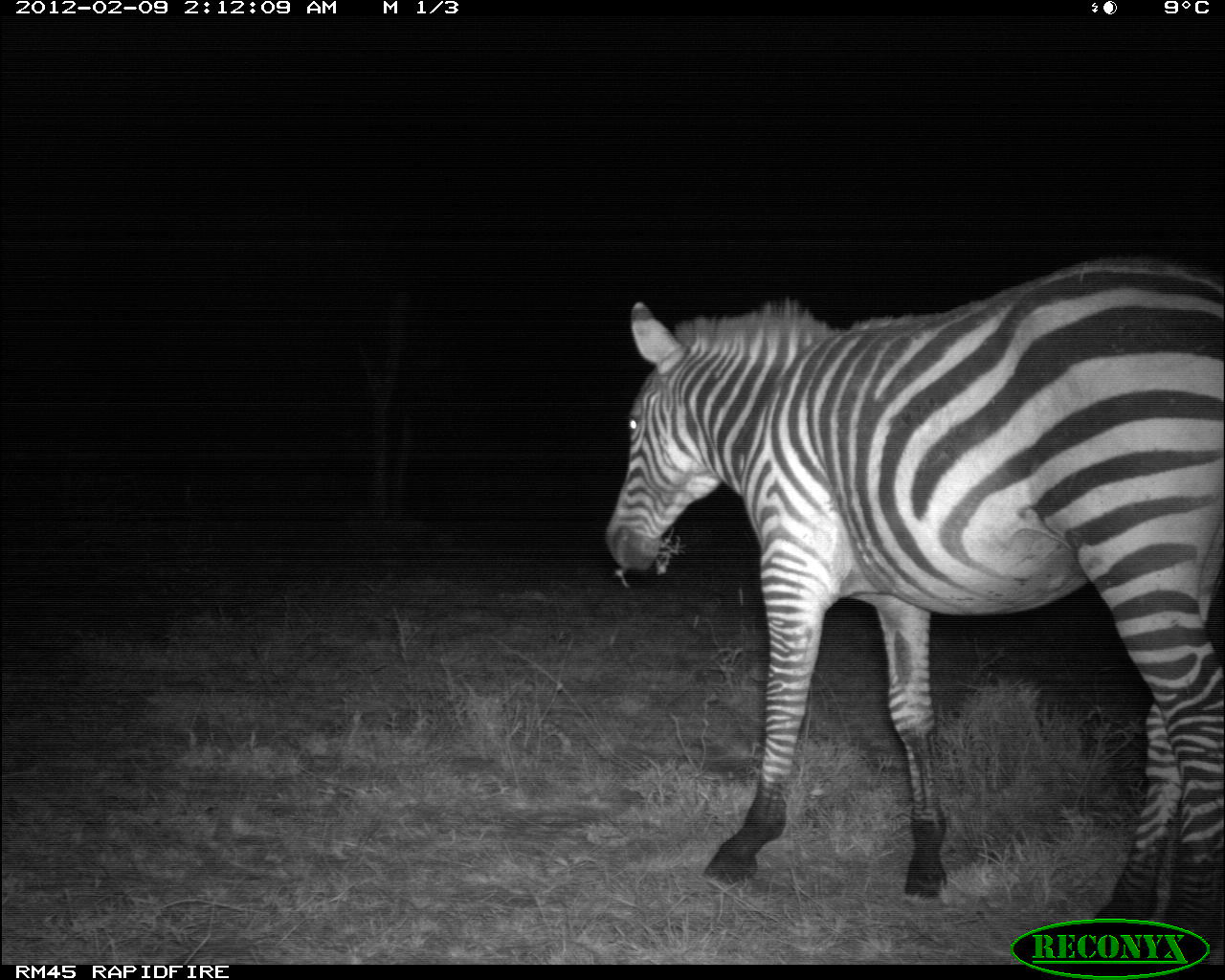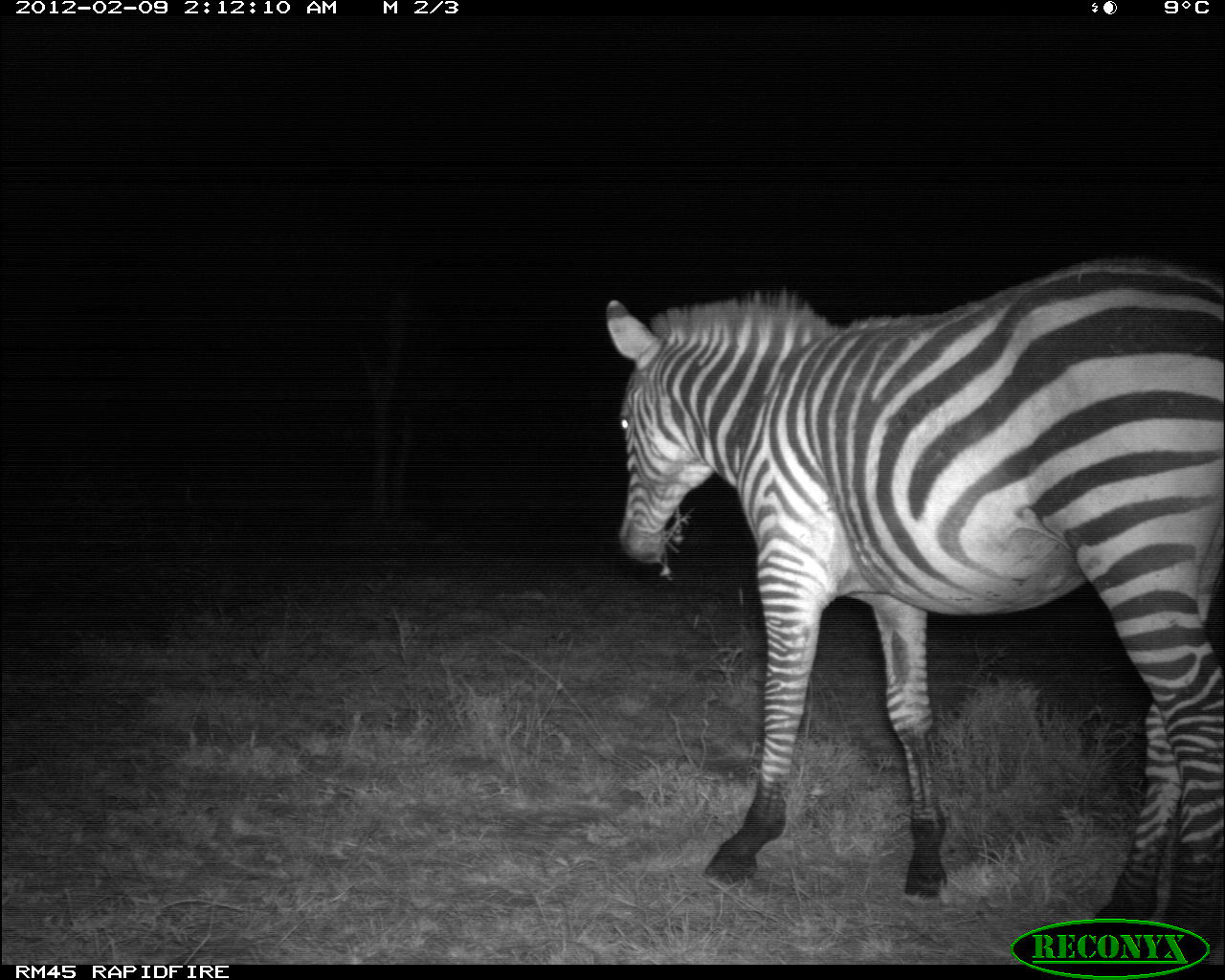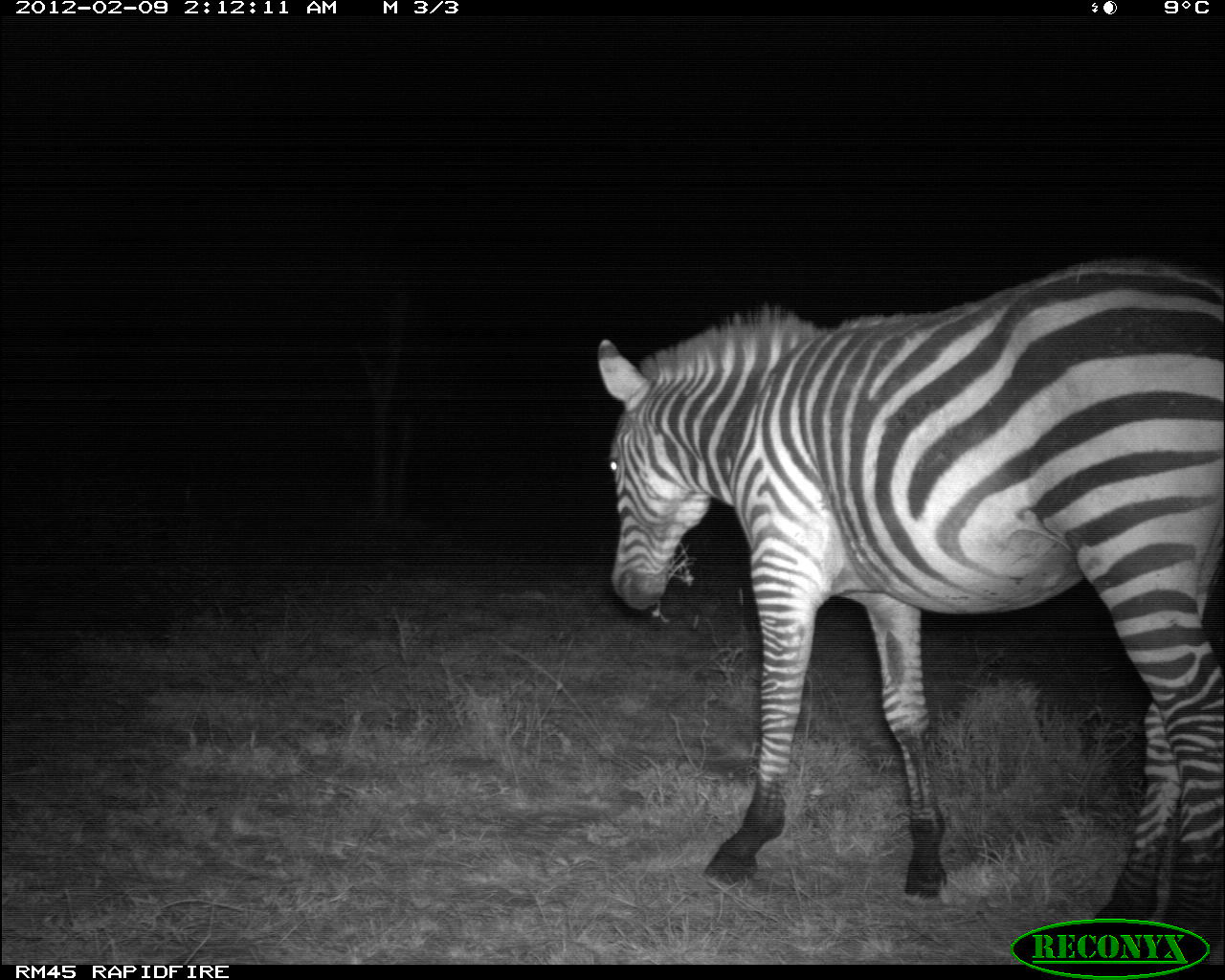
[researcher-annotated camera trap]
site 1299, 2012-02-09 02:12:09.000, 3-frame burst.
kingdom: Animalia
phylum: Chordata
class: Mammalia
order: Perissodactyla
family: Equidae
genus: Equus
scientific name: Equus quagga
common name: plains zebra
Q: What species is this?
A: Equus quagga (plains zebra).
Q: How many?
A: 1.